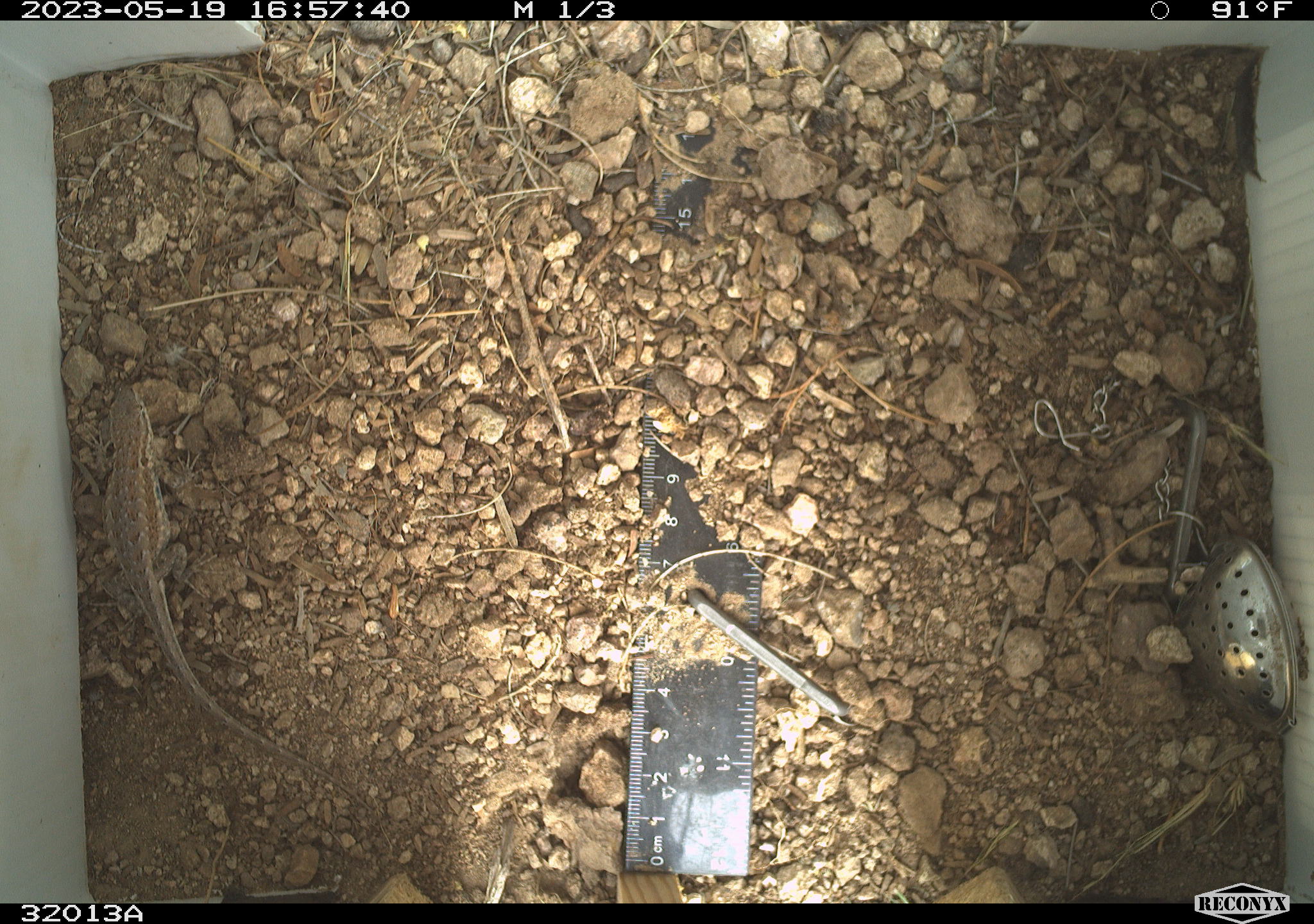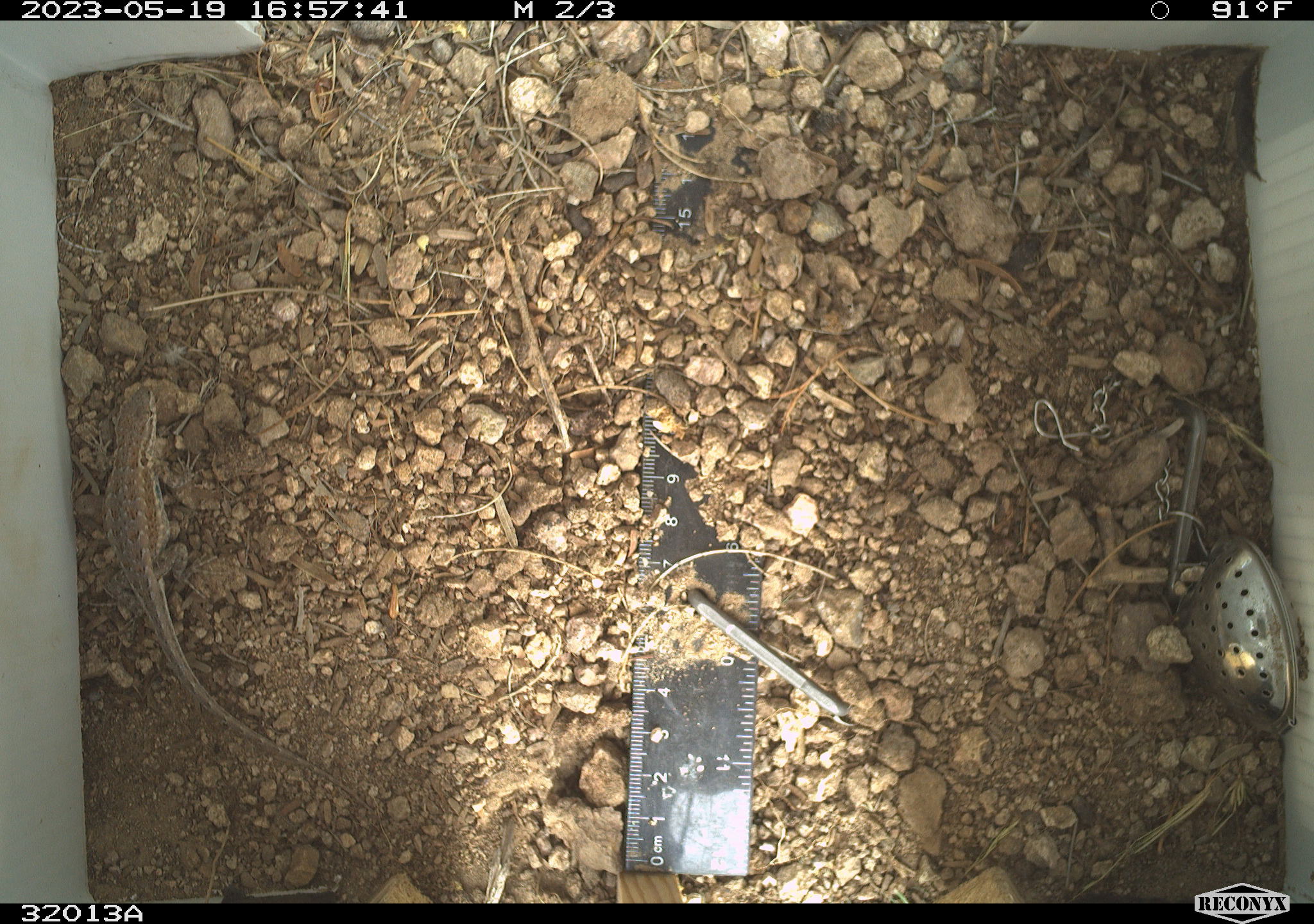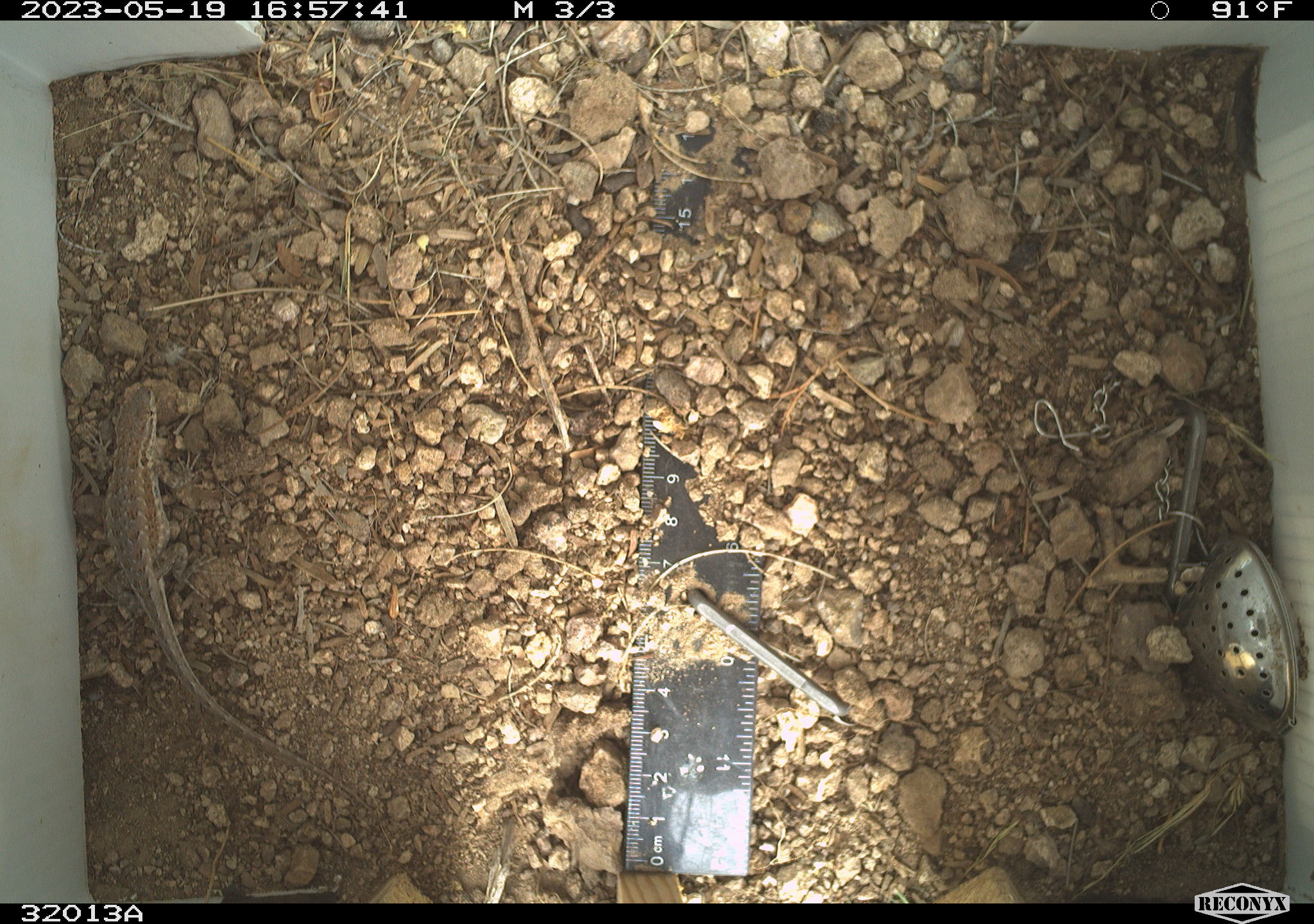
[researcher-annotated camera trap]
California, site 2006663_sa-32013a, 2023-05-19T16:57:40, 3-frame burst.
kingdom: Animalia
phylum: Chordata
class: Reptilia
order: Squamata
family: Phrynosomatidae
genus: Sceloporus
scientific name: Sceloporus graciosus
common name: common sagebrush lizard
Common sagebrush lizard (Sceloporus graciosus).